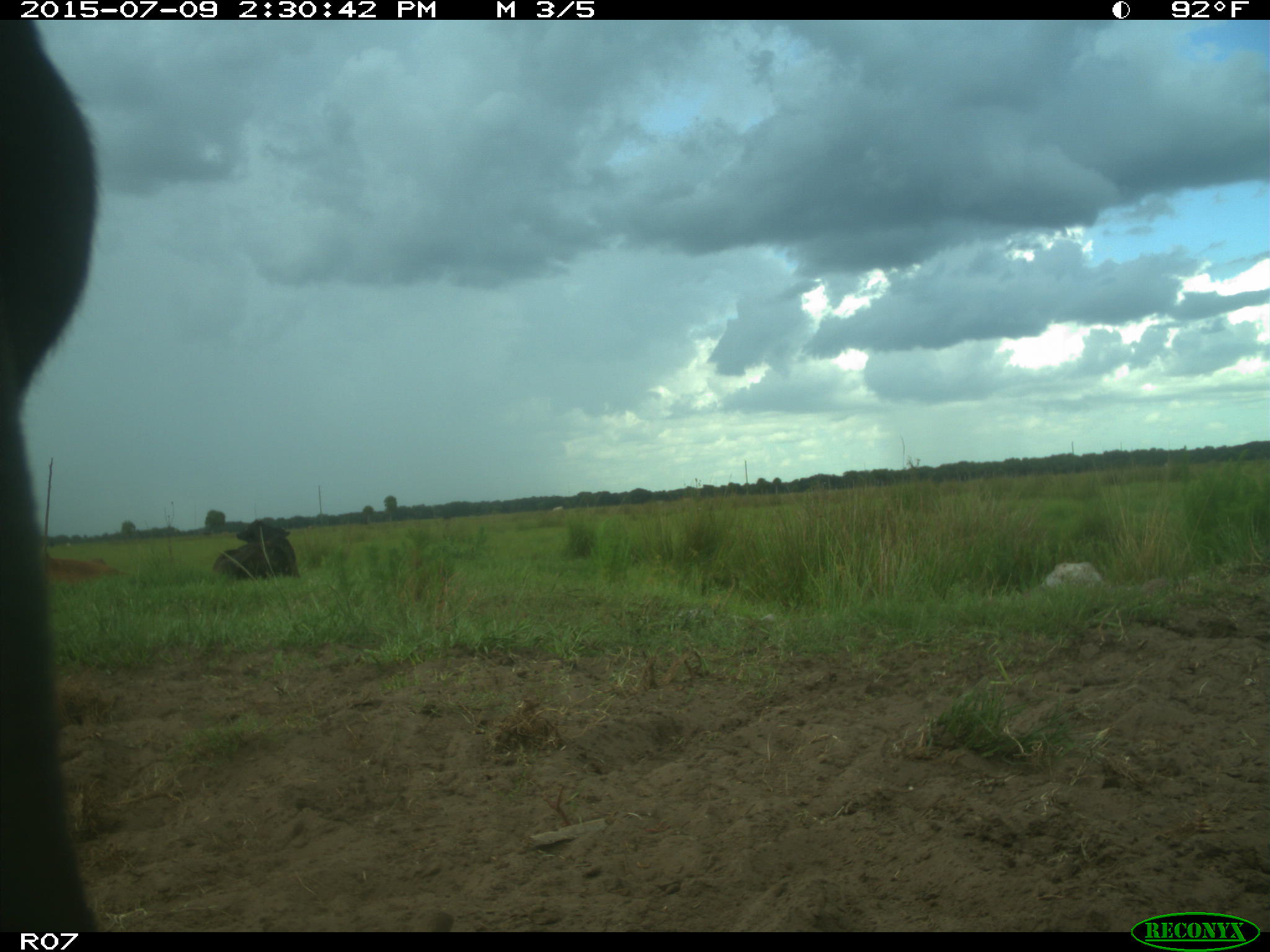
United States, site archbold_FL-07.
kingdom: Animalia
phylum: Chordata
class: Mammalia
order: Artiodactyla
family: Bovidae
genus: Bos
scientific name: Bos taurus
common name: domestic cow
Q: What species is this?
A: Bos taurus (domestic cow).